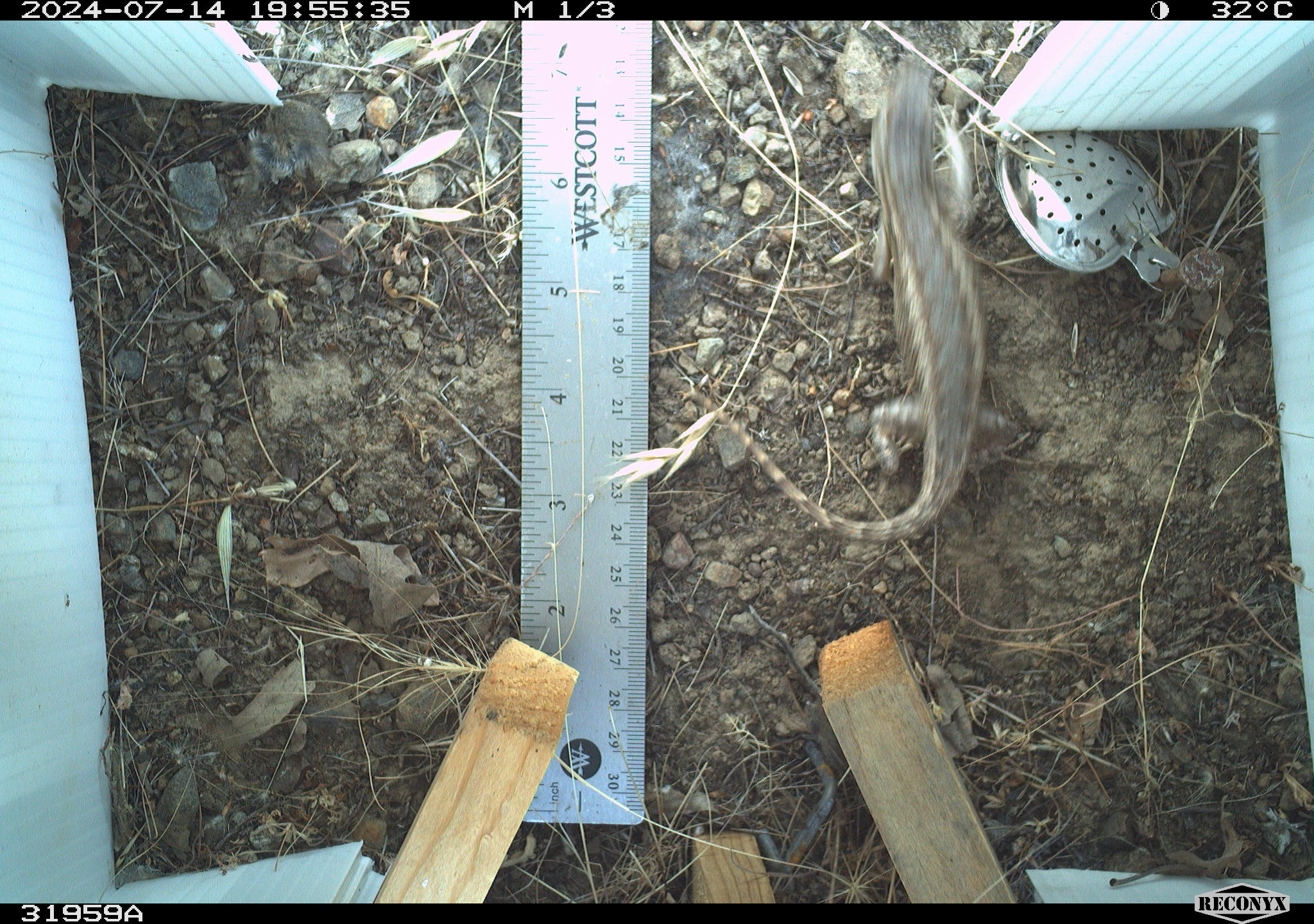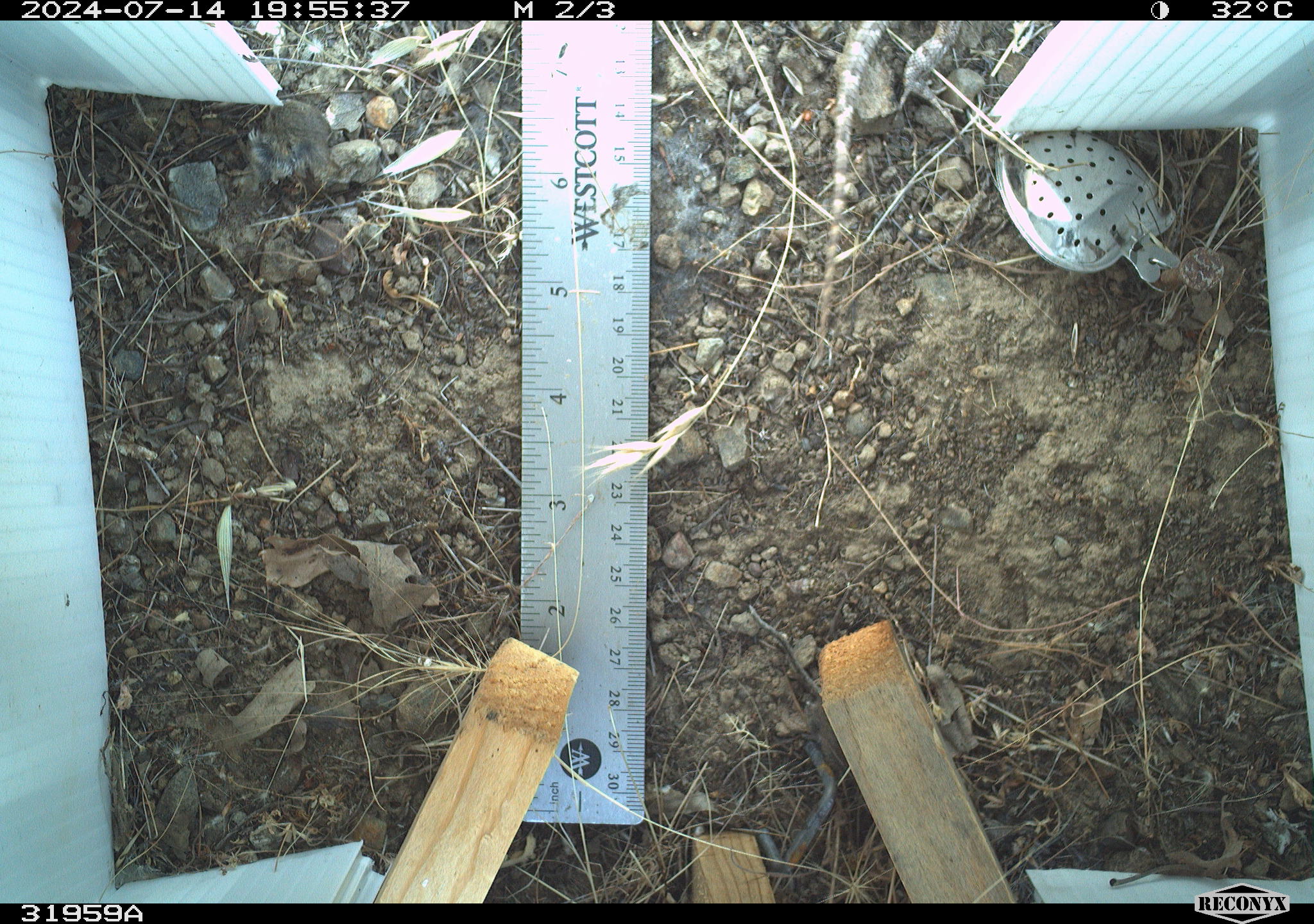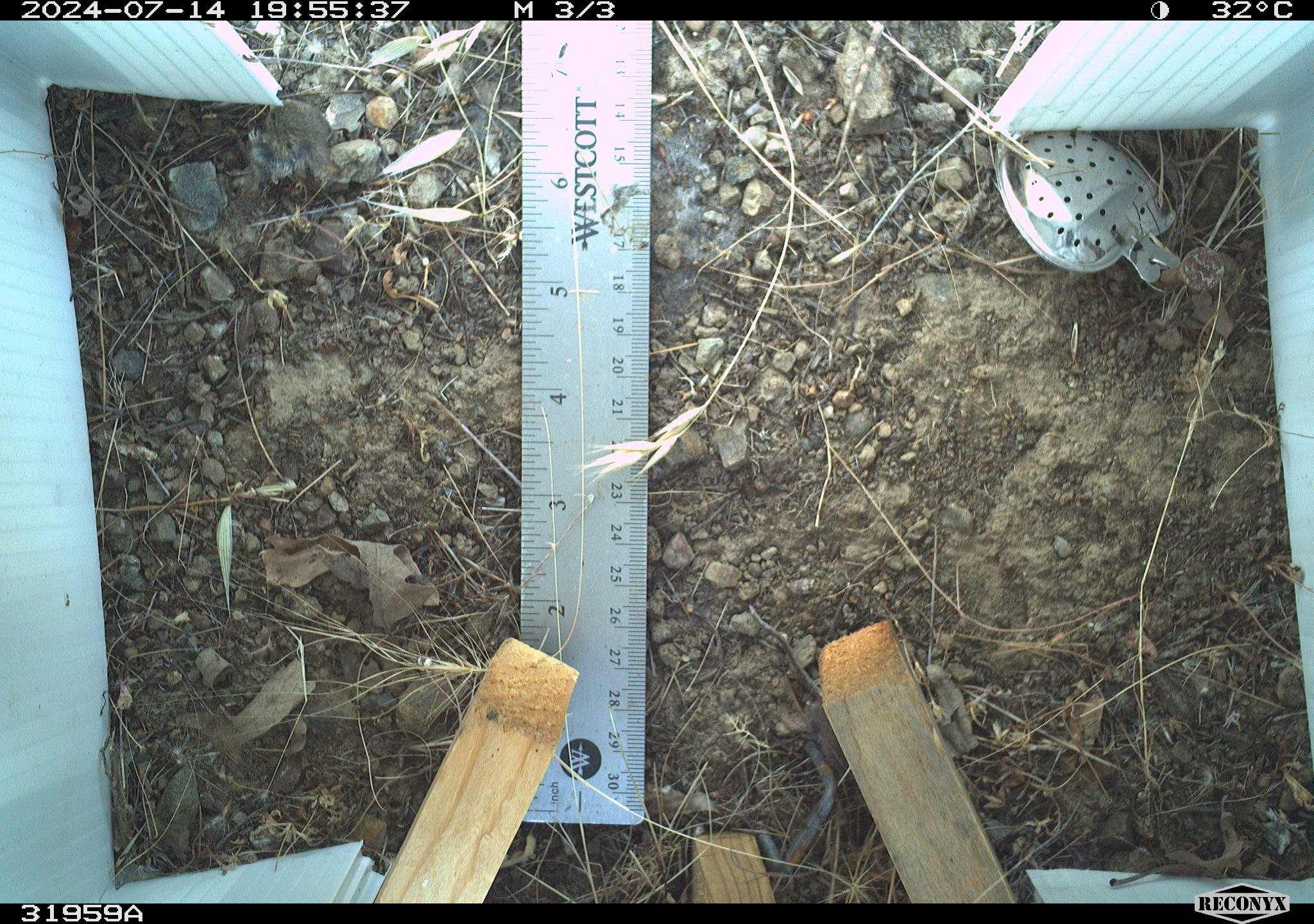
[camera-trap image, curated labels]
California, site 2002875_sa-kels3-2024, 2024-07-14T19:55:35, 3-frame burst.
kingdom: Animalia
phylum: Chordata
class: Reptilia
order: Squamata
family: Phrynosomatidae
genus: Sceloporus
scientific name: Sceloporus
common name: spiny lizards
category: sceloporus species